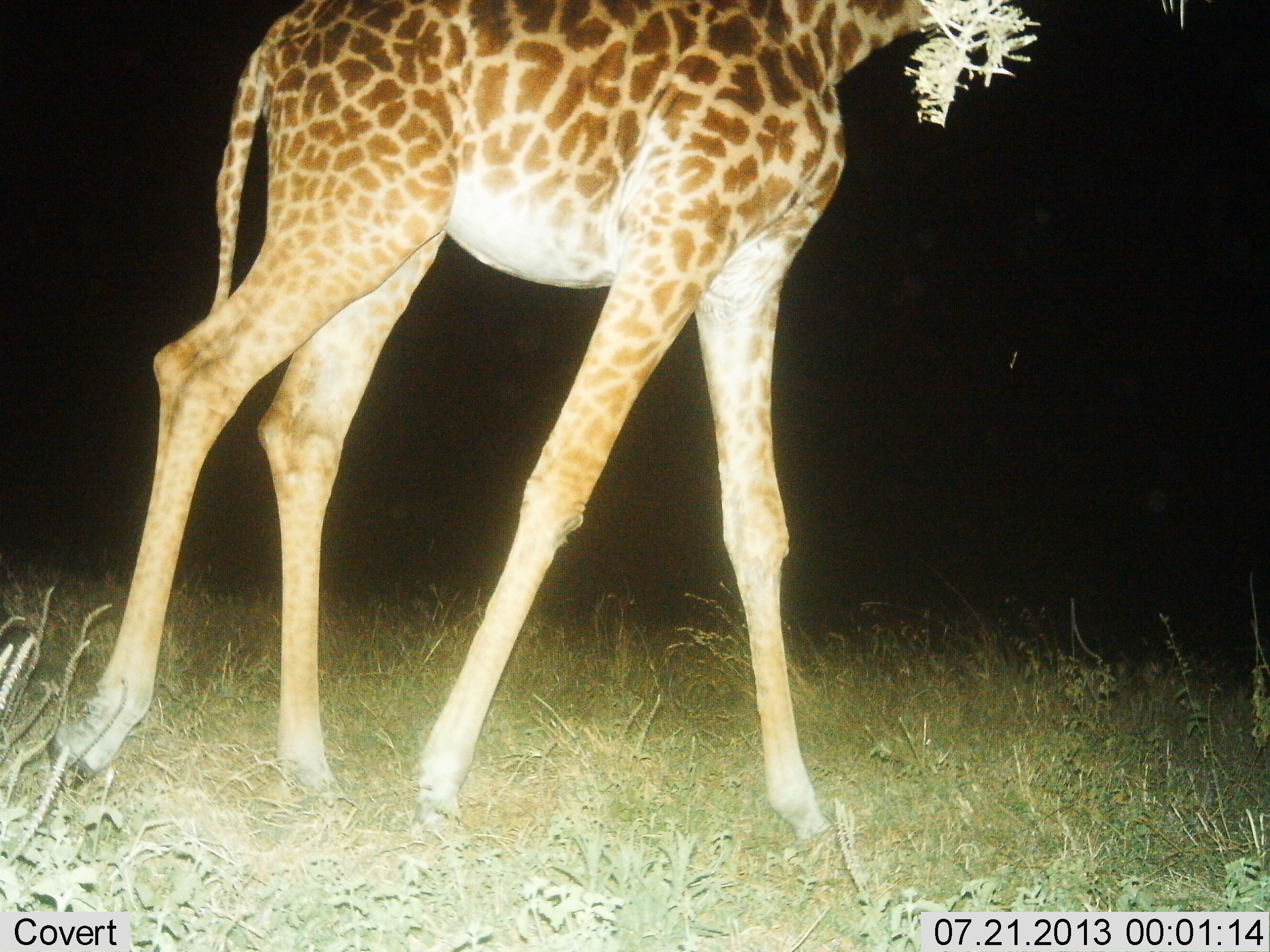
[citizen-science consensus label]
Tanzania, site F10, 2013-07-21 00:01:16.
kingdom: Animalia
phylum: Chordata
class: Mammalia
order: Artiodactyla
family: Giraffidae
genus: Giraffa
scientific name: Giraffa camelopardalis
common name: giraffe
Giraffe (Giraffa camelopardalis), count 1. Behavior (volunteer vote fractions): standing 17%, resting 0%, moving 74%, interacting 0%. Young present (vote fraction): 0%. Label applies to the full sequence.